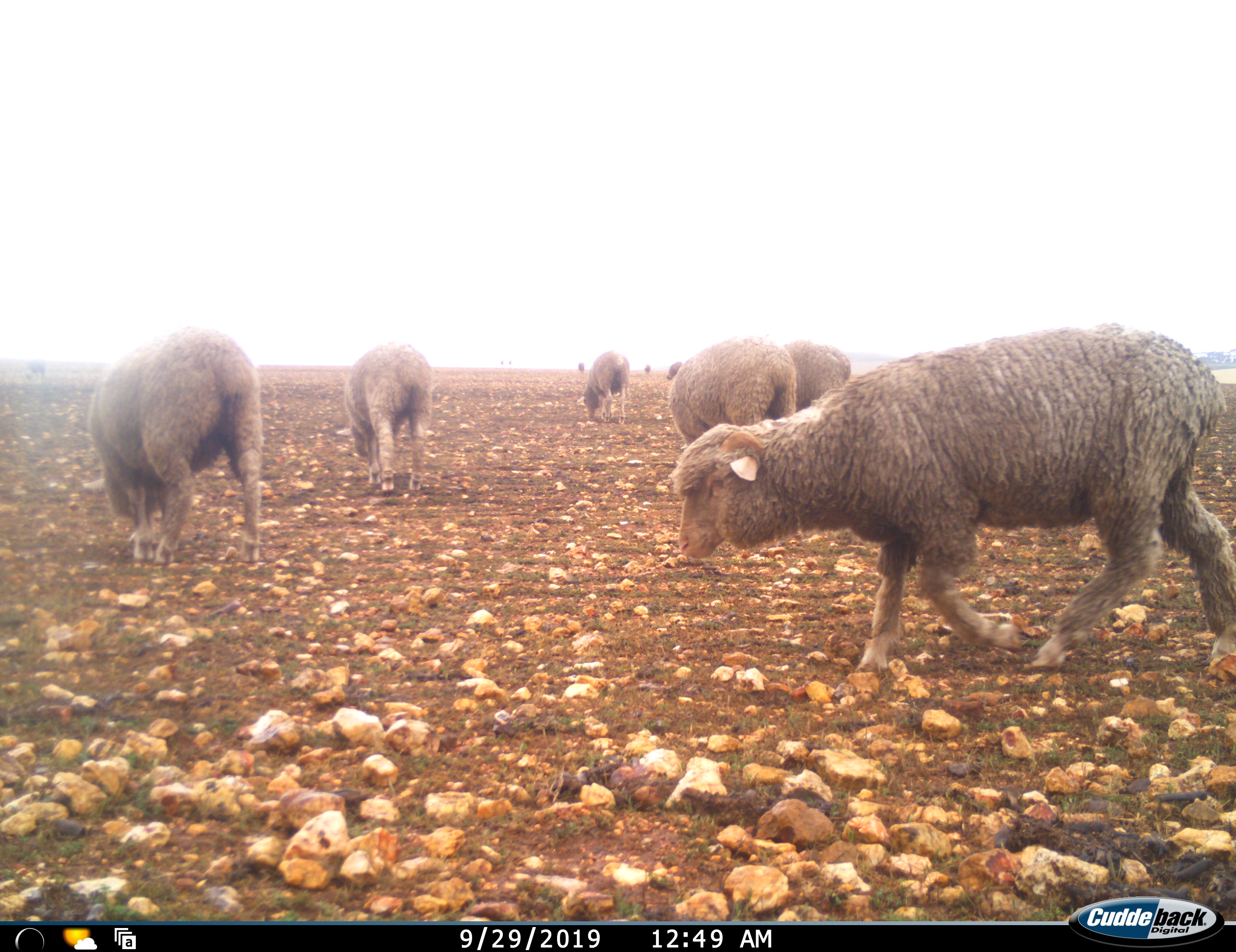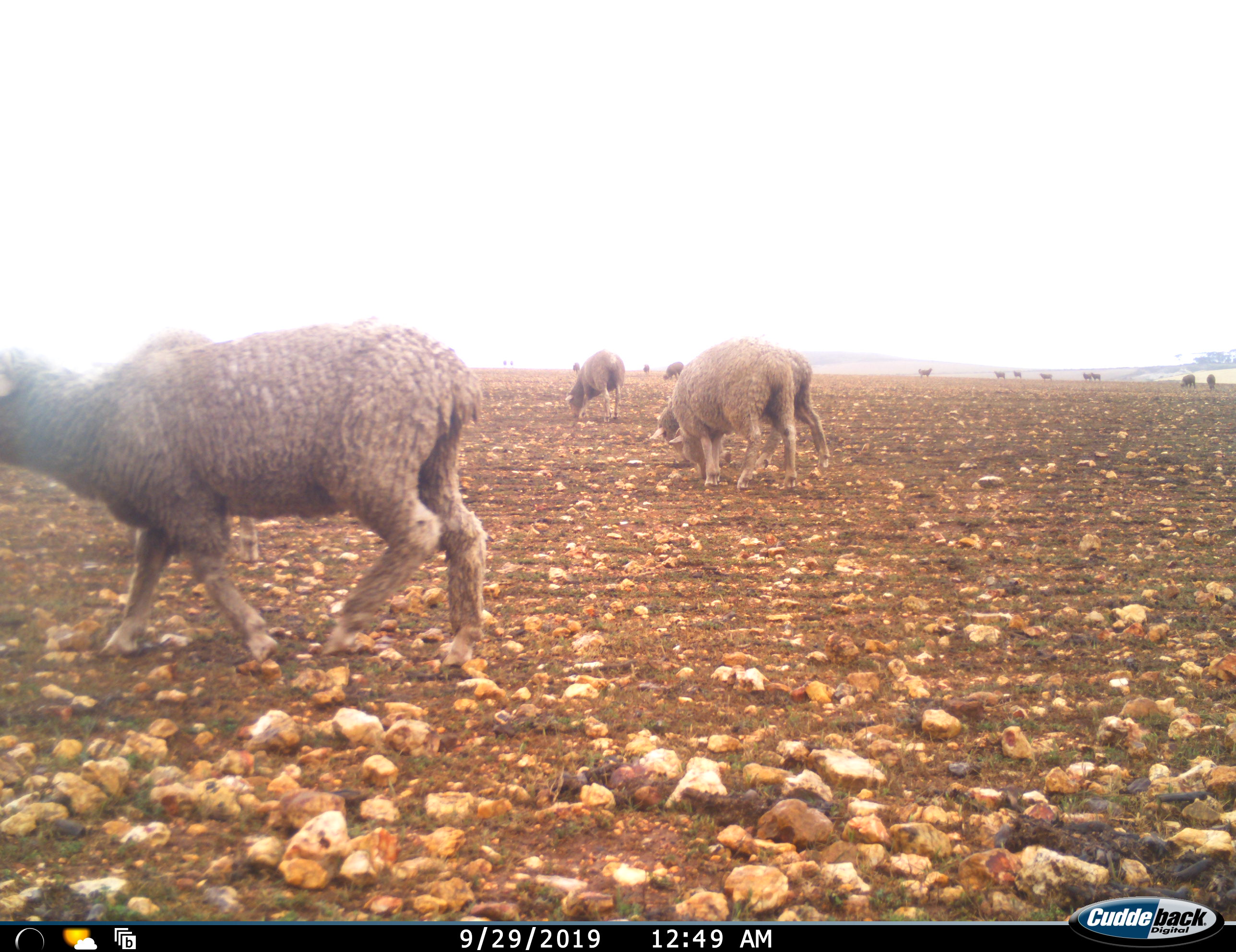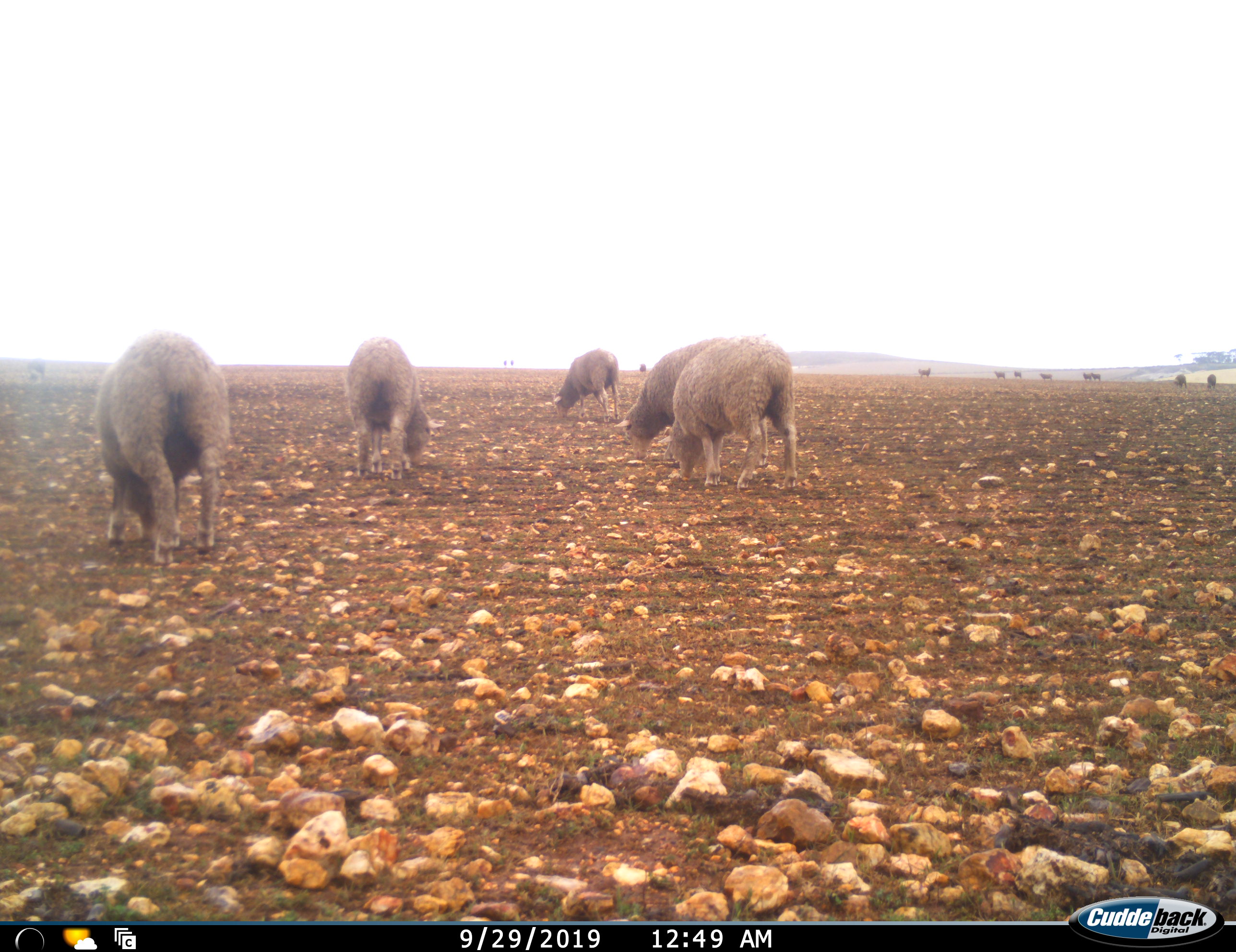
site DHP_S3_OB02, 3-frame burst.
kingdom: Animalia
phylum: Chordata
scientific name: Vertebrata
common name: domestic animal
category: domesticanimal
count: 11-50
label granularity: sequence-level